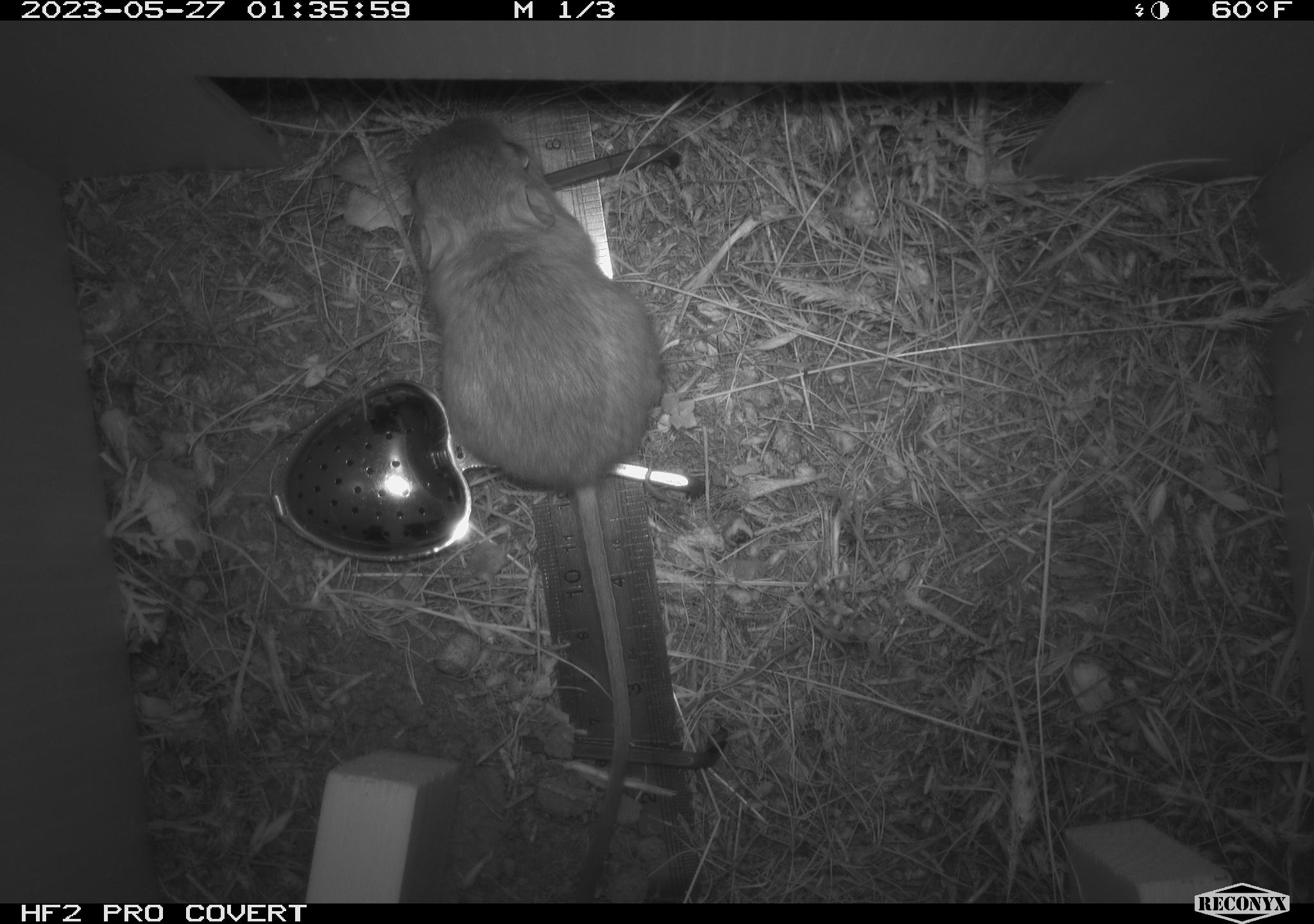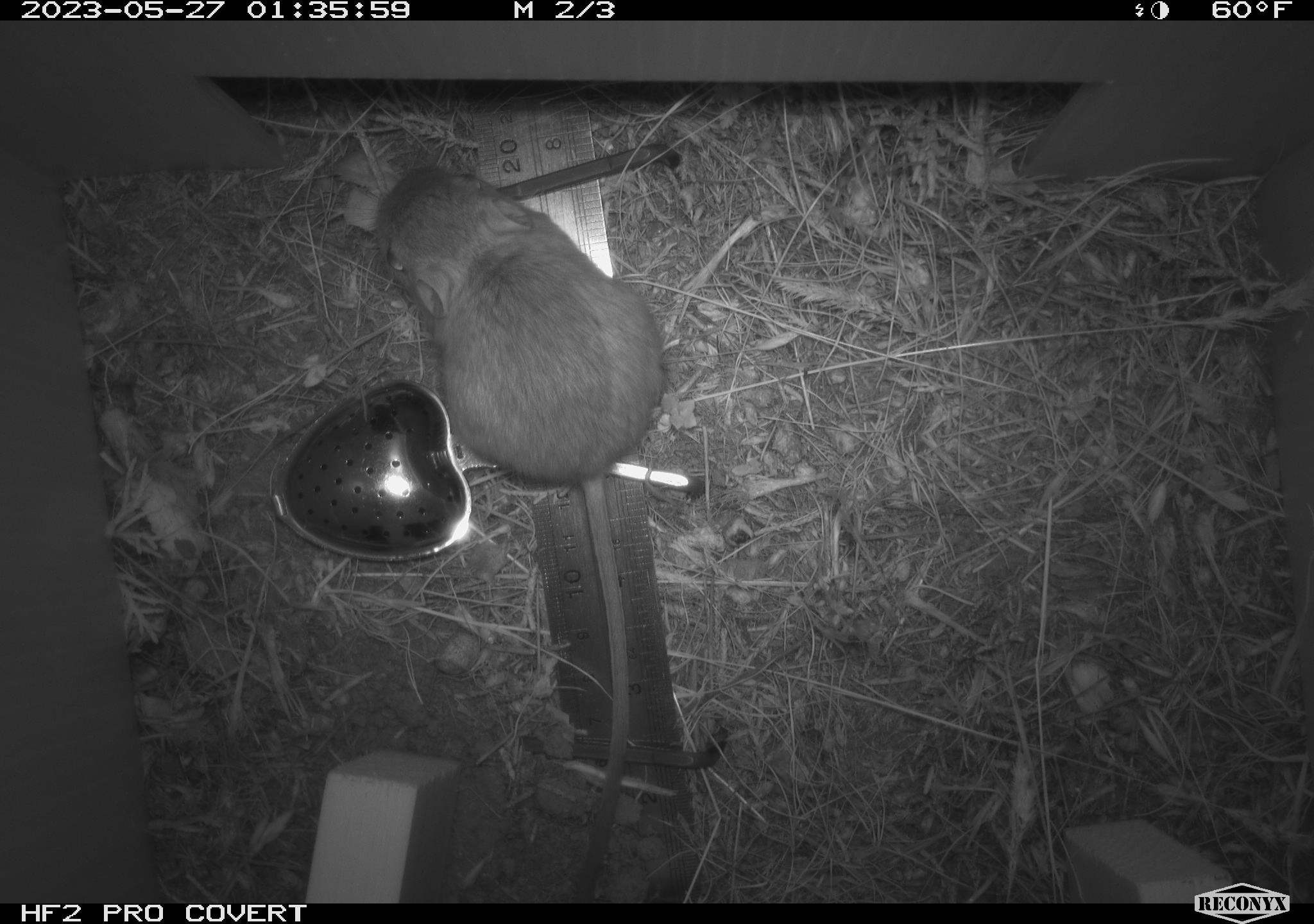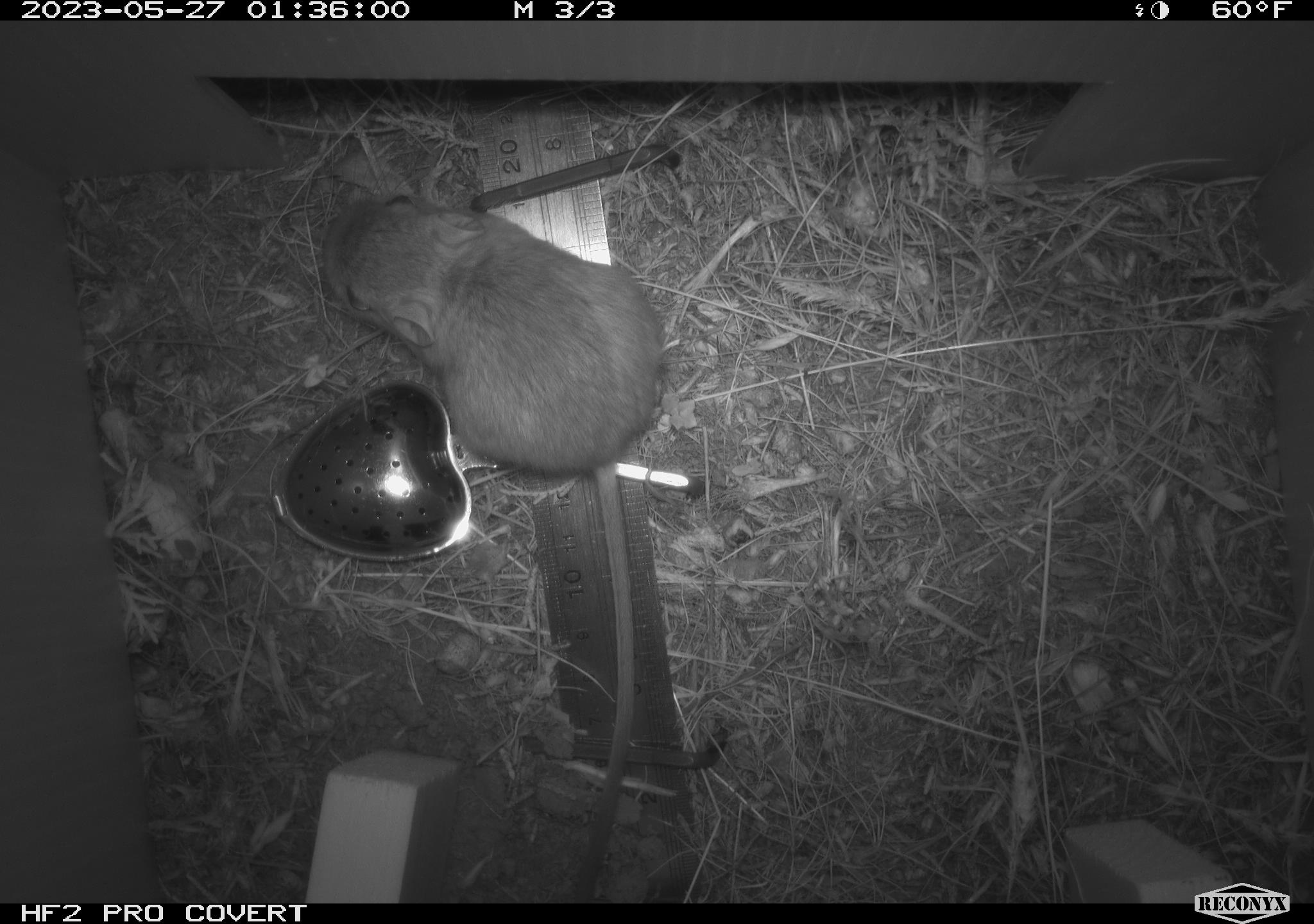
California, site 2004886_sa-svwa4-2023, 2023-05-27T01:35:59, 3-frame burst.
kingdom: Animalia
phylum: Chordata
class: Mammalia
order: Rodentia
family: Heteromyidae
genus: Dipodomys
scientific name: Dipodomys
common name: kangaroo rats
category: dipodomys species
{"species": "dipodomys species (kangaroo rats) (Dipodomys)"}